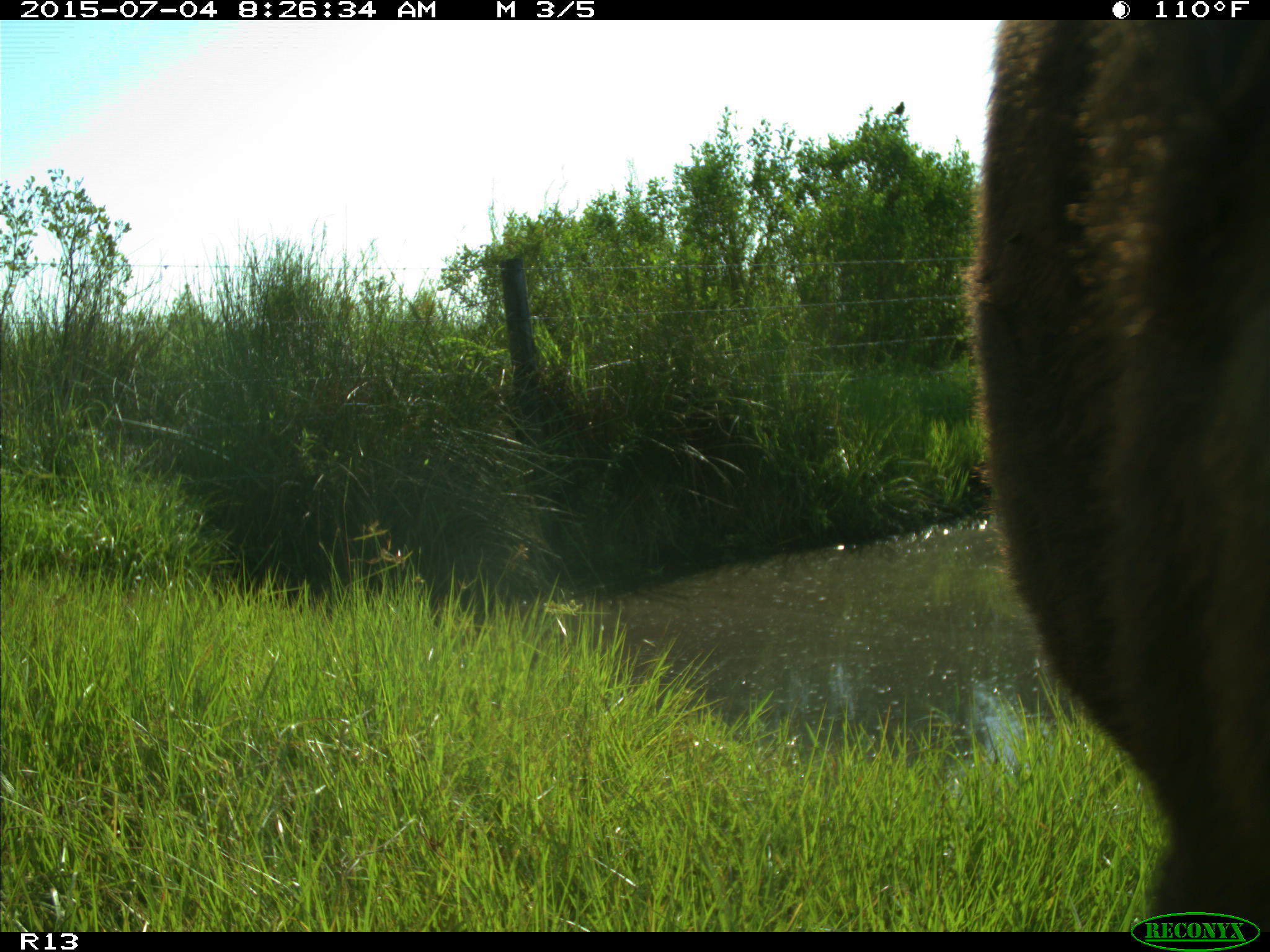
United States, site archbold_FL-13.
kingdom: Animalia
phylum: Chordata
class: Mammalia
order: Artiodactyla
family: Bovidae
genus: Bos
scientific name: Bos taurus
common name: domestic cow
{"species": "Bos taurus (domestic cow)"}